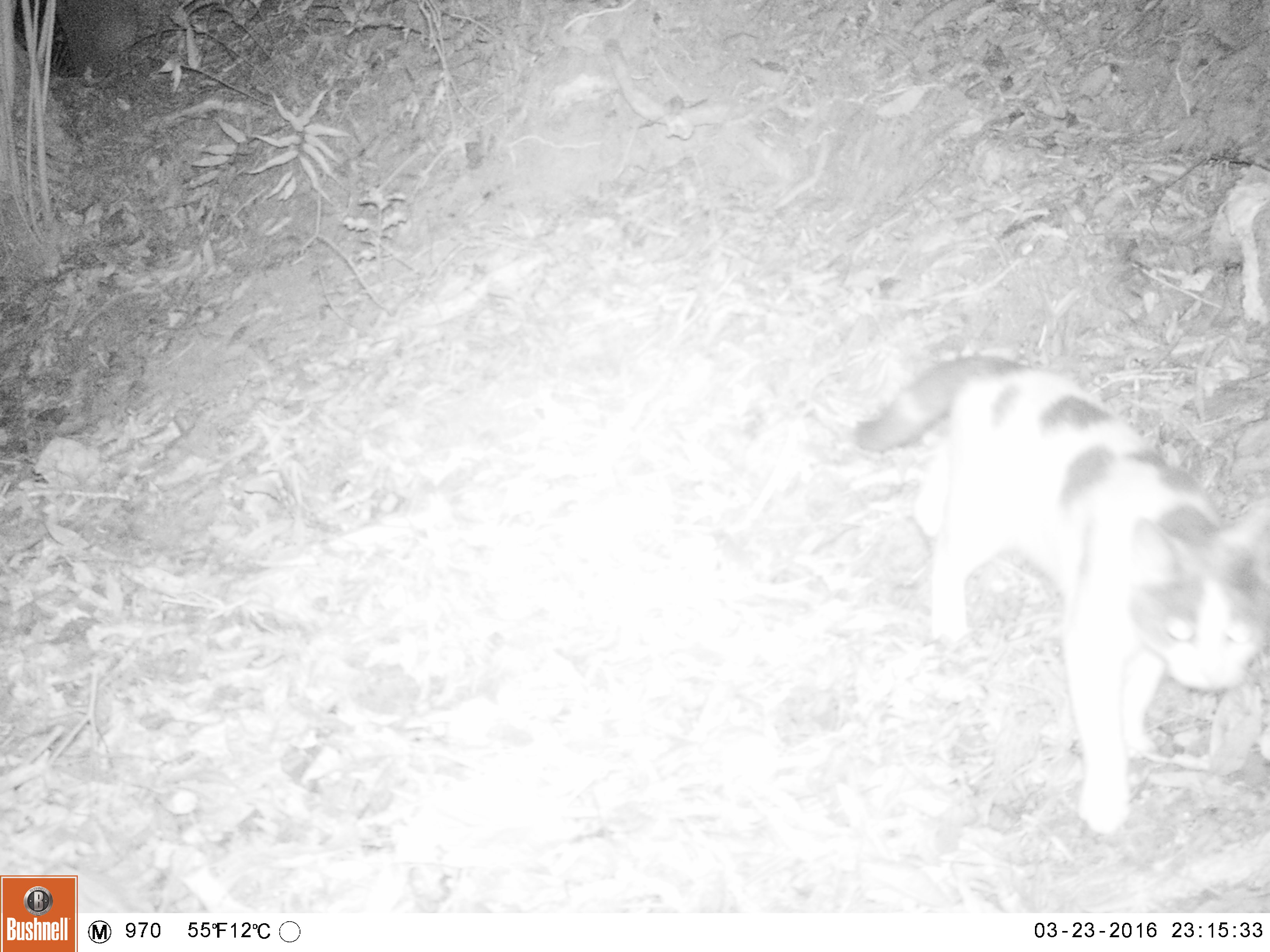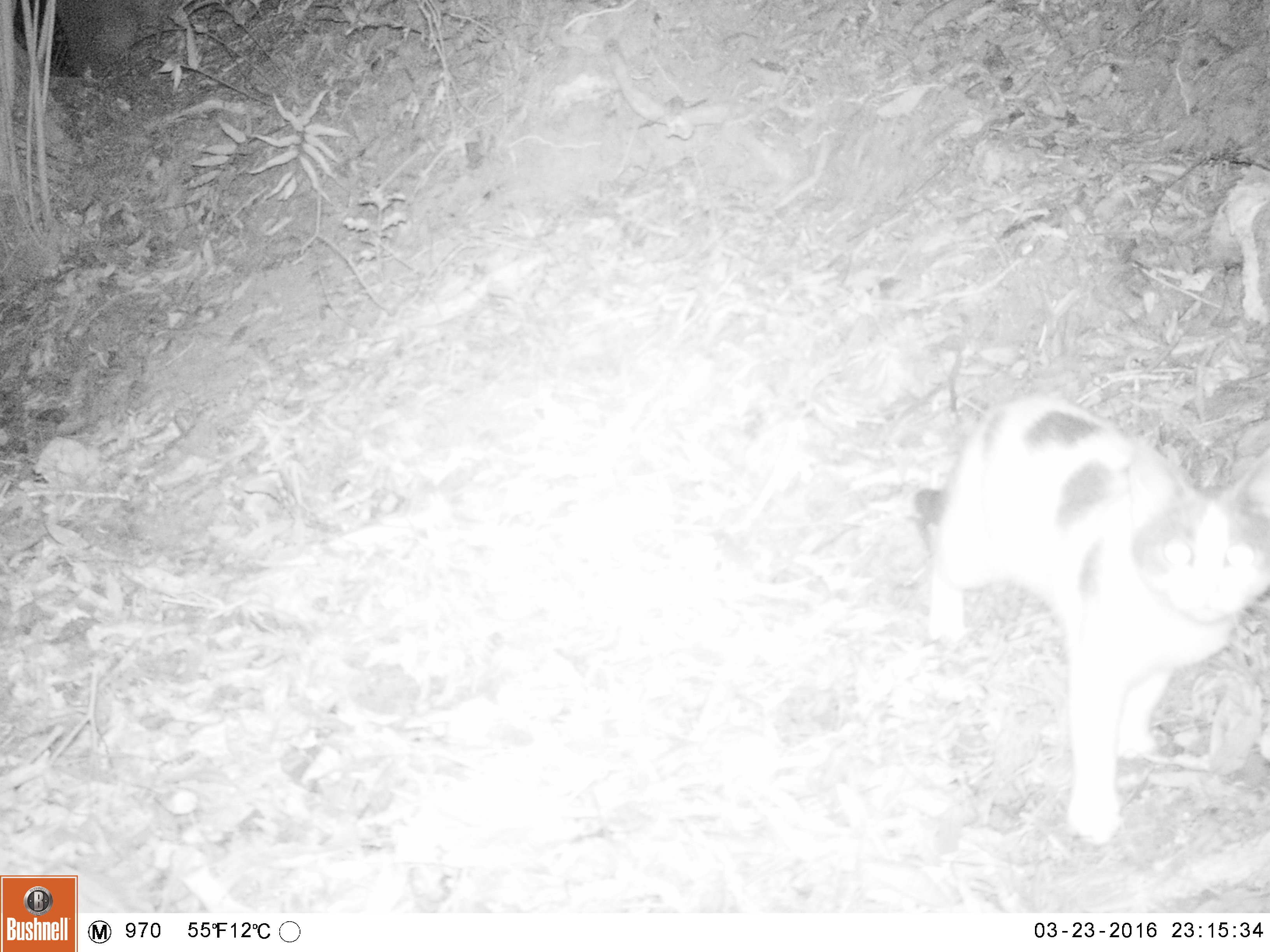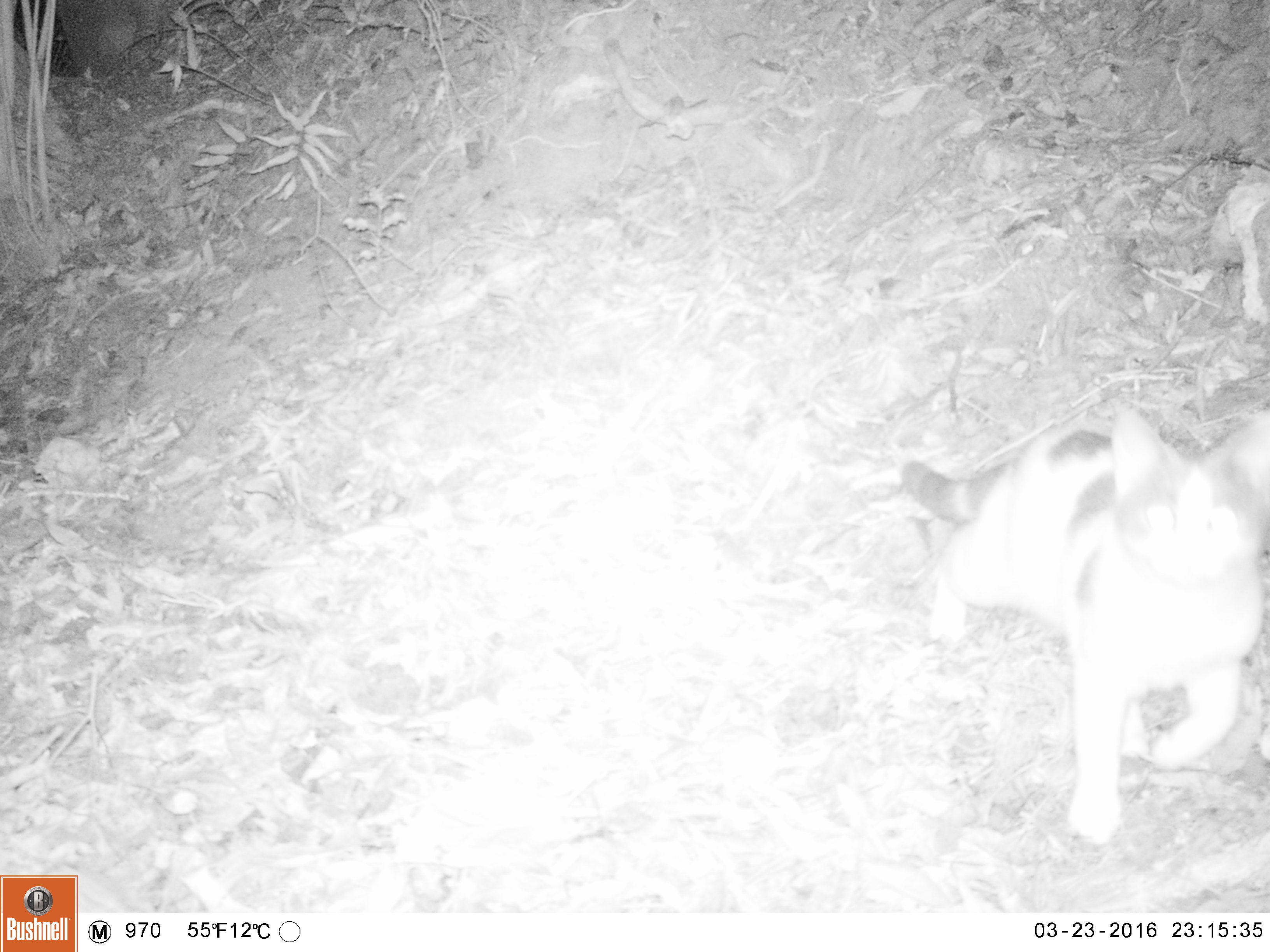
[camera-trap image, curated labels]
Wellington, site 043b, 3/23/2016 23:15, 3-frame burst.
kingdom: Animalia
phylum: Chordata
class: Mammalia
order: Carnivora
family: Felidae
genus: Felis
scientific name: Felis catus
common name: cat